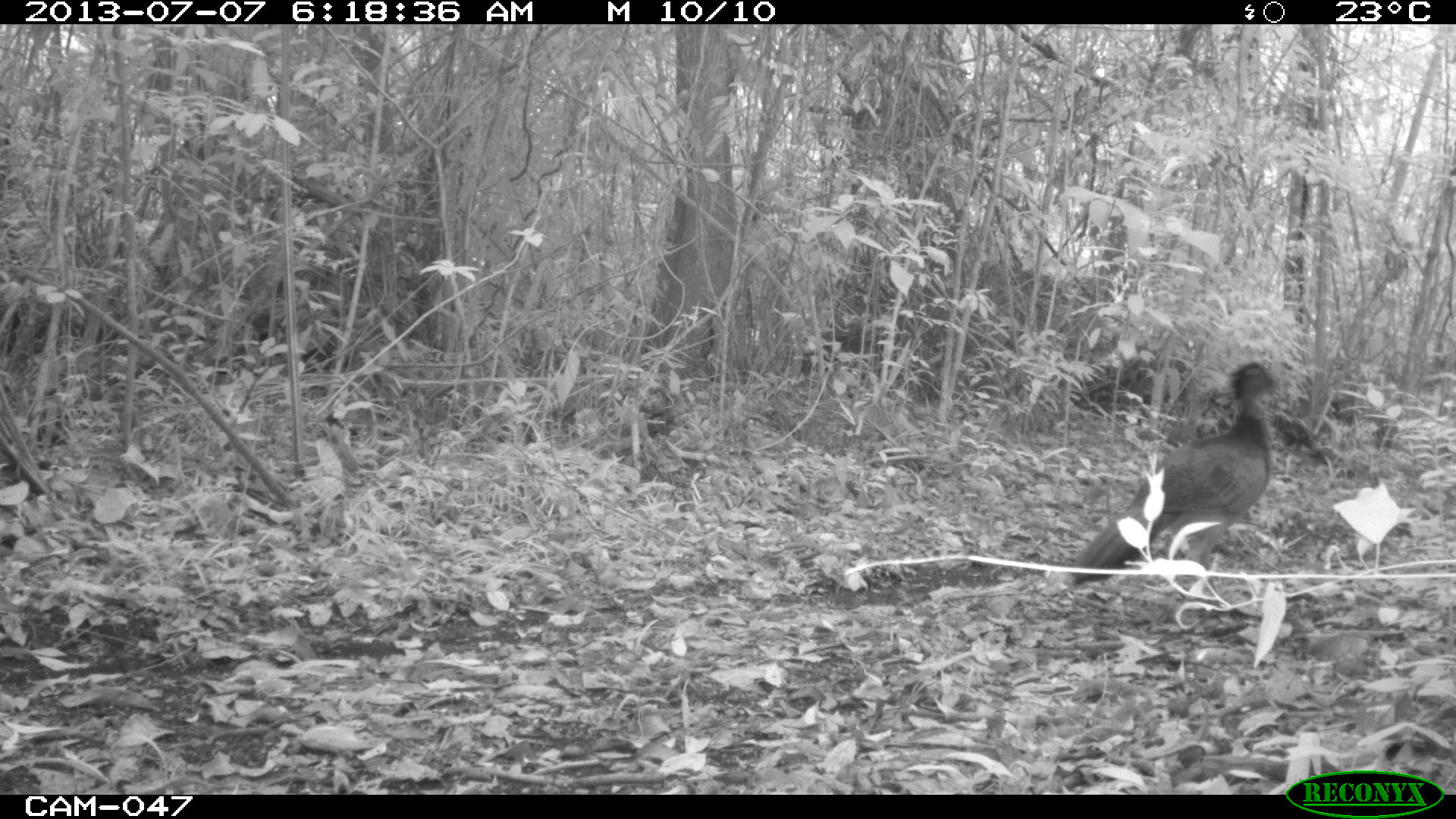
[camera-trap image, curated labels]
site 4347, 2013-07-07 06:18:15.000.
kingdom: Animalia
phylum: Chordata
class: Aves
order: Galliformes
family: Cracidae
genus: Crax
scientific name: Crax rubra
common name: great curassow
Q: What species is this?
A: Crax rubra (great curassow).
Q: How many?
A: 1.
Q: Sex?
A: Female.